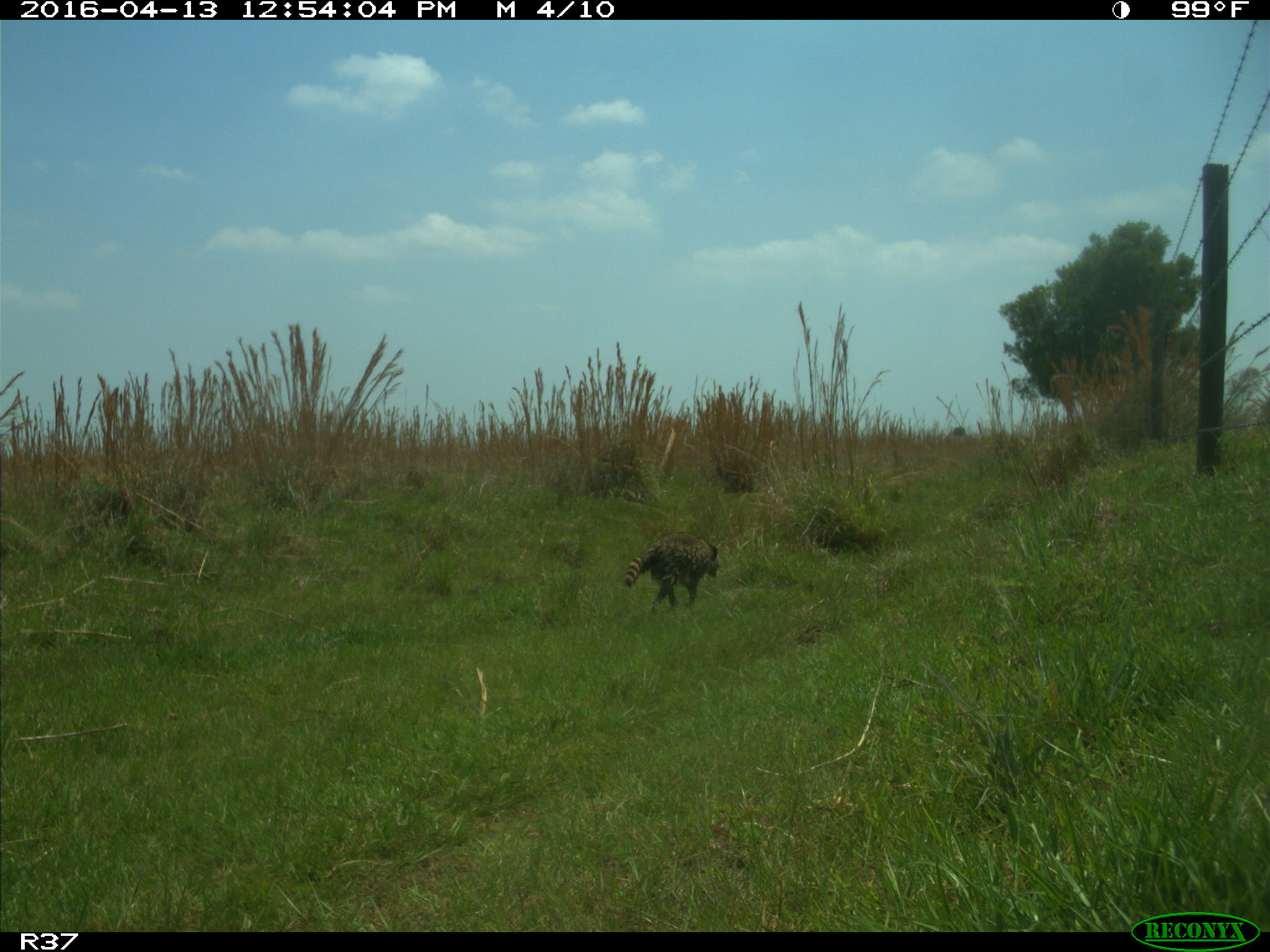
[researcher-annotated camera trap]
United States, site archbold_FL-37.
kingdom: Animalia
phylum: Chordata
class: Mammalia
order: Carnivora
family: Procyonidae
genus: Procyon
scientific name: Procyon lotor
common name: common raccoon